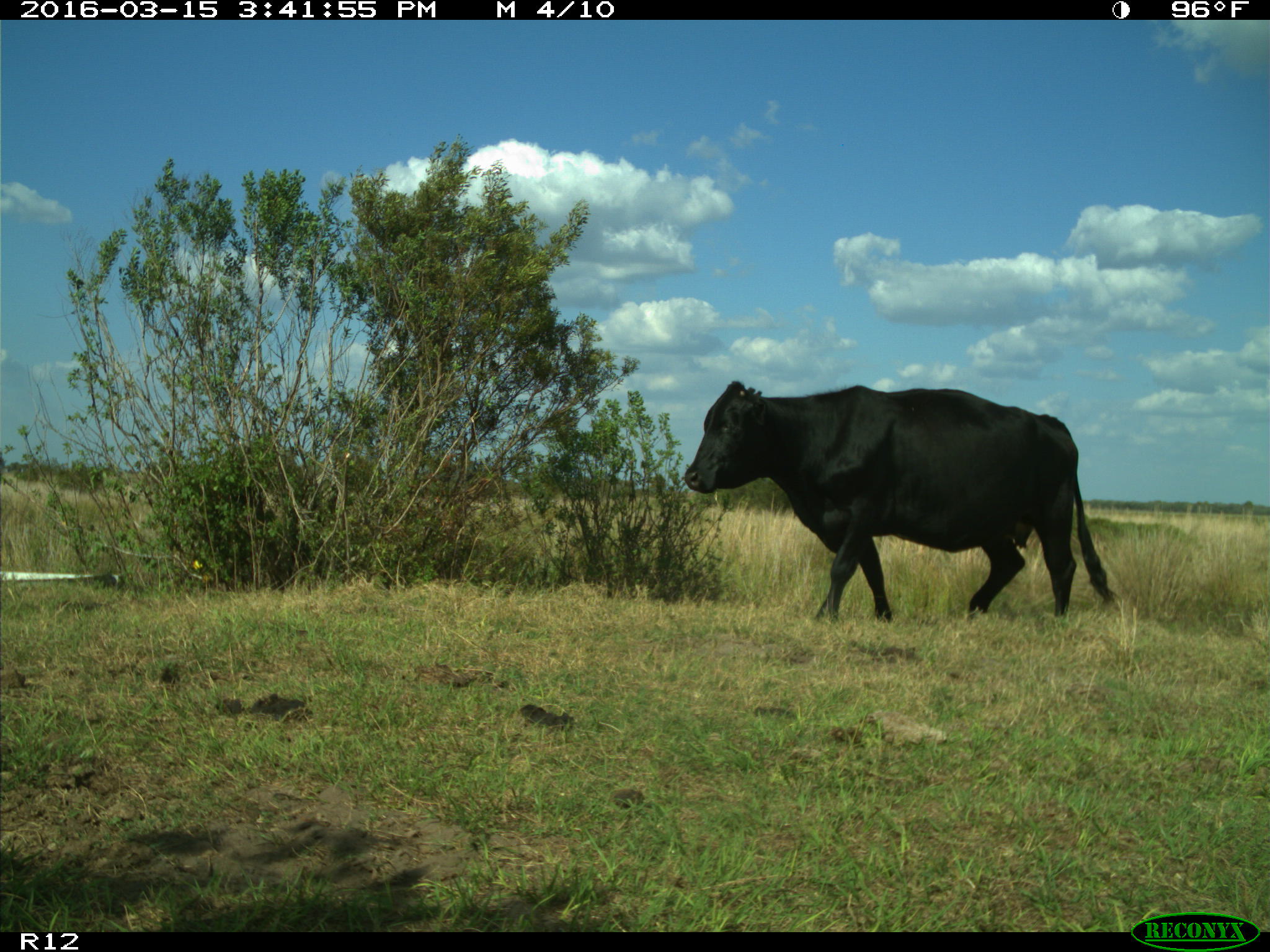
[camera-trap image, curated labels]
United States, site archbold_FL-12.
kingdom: Animalia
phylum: Chordata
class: Mammalia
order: Artiodactyla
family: Bovidae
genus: Bos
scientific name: Bos taurus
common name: domestic cow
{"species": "Bos taurus (domestic cow)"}